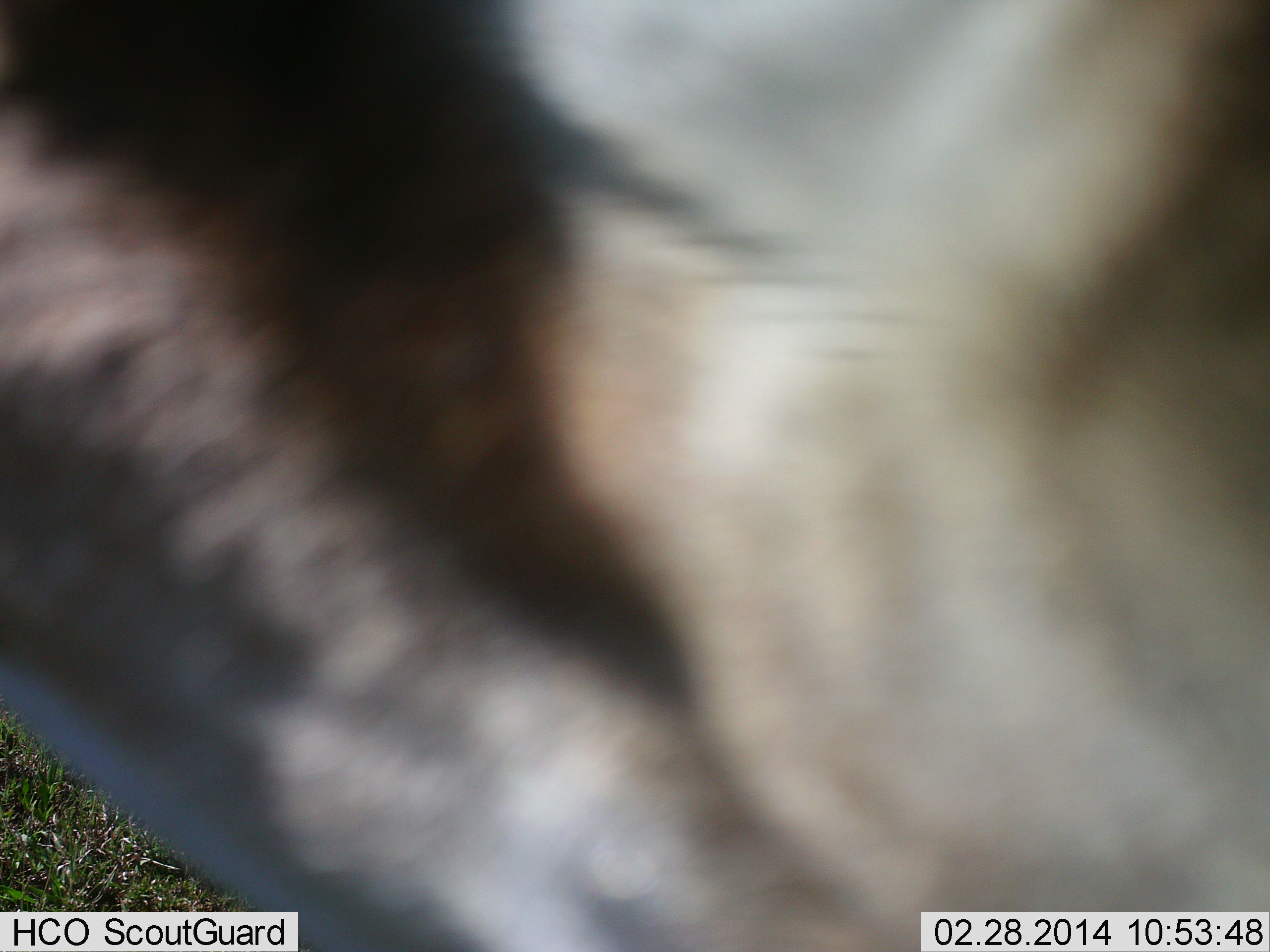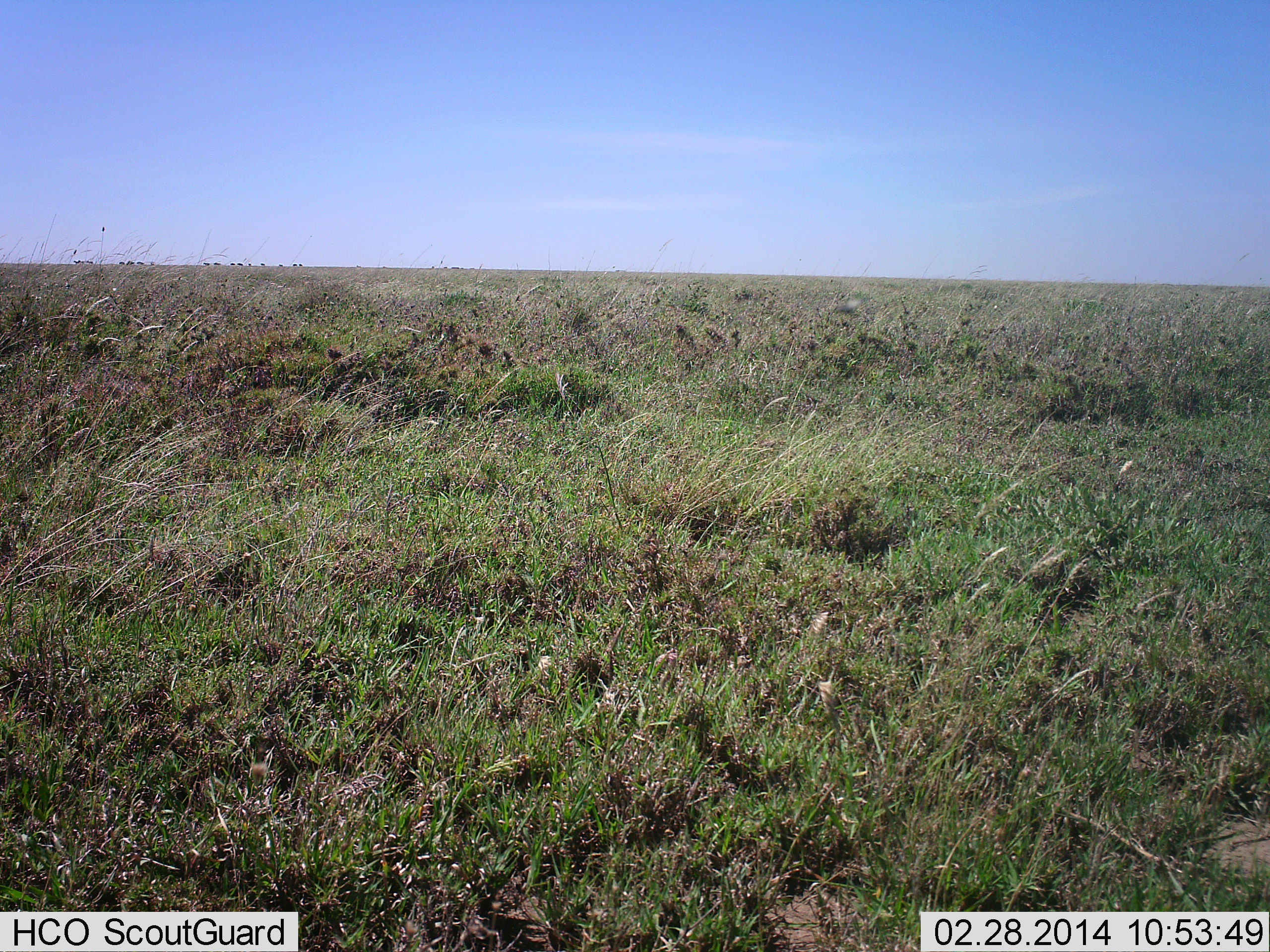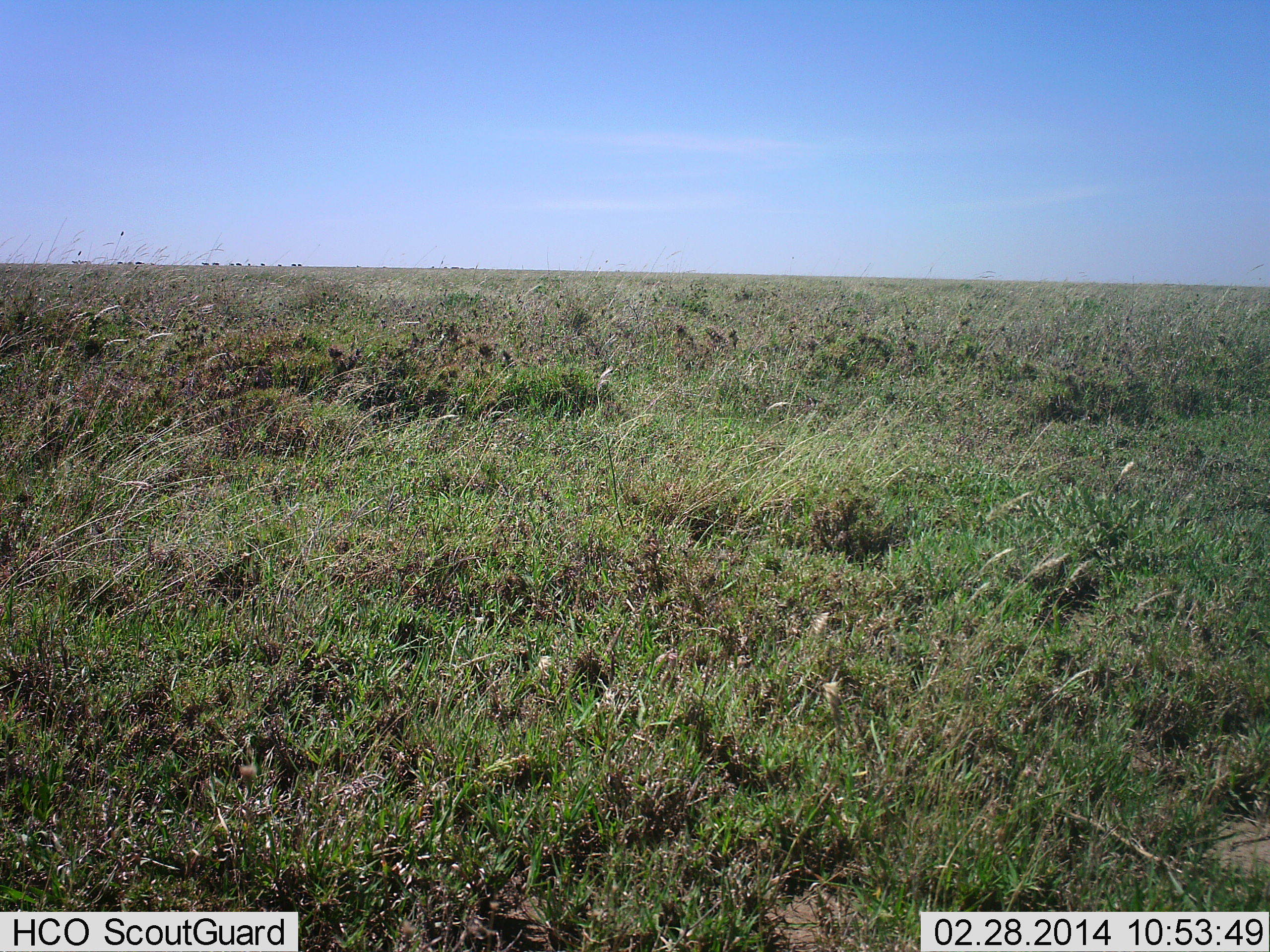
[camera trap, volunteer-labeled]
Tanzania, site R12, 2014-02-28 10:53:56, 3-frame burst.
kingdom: Animalia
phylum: Chordata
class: Mammalia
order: Artiodactyla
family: Bovidae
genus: Eudorcas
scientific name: Eudorcas thomsonii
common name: thomson's gazelle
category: gazellethomsons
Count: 1.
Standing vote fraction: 0%.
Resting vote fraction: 0%.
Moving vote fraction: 83%.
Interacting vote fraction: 17%.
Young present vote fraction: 0%.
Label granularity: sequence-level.